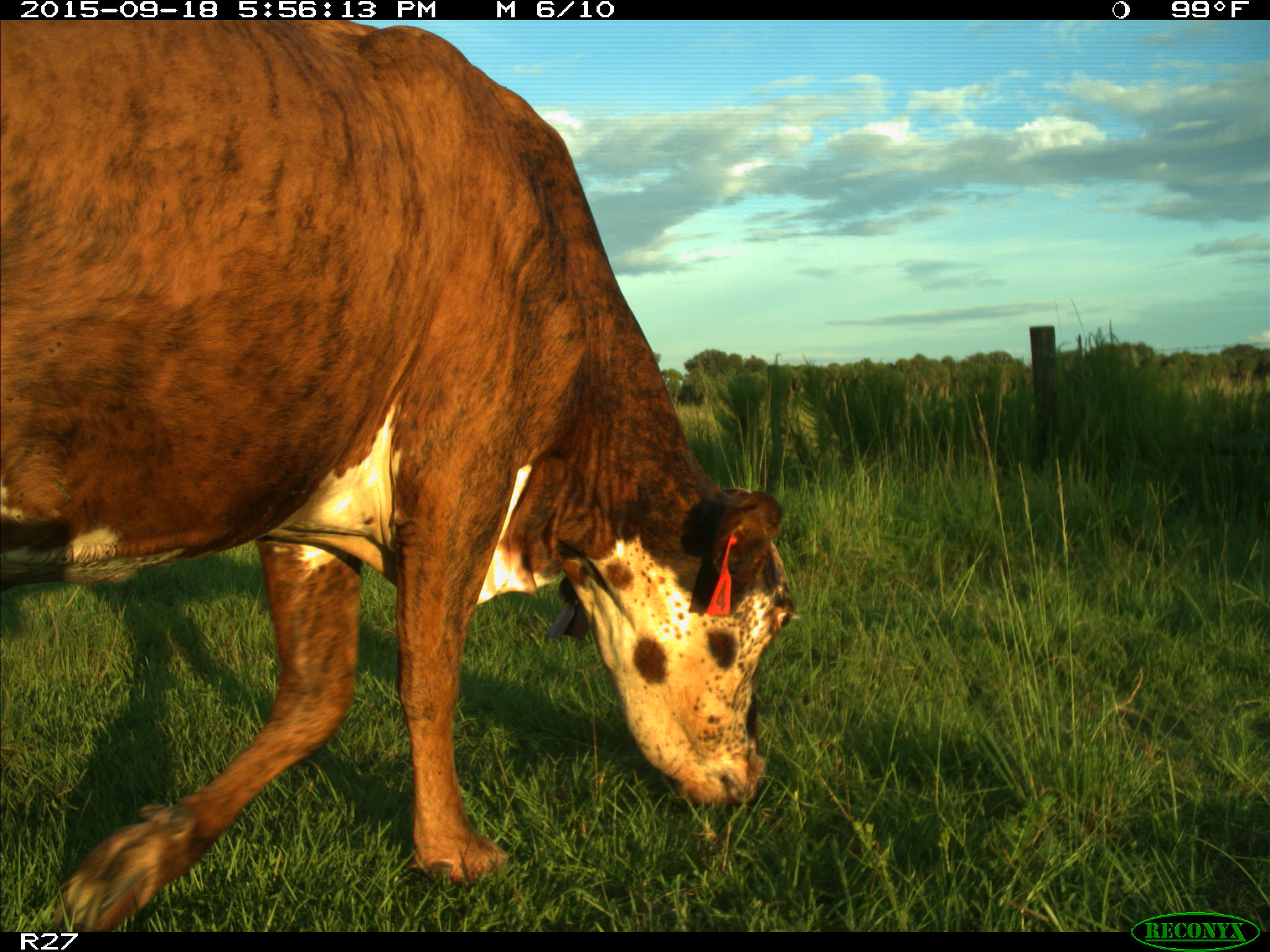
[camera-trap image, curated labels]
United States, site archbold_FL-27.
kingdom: Animalia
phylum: Chordata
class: Mammalia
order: Artiodactyla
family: Bovidae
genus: Bos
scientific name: Bos taurus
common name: domestic cow